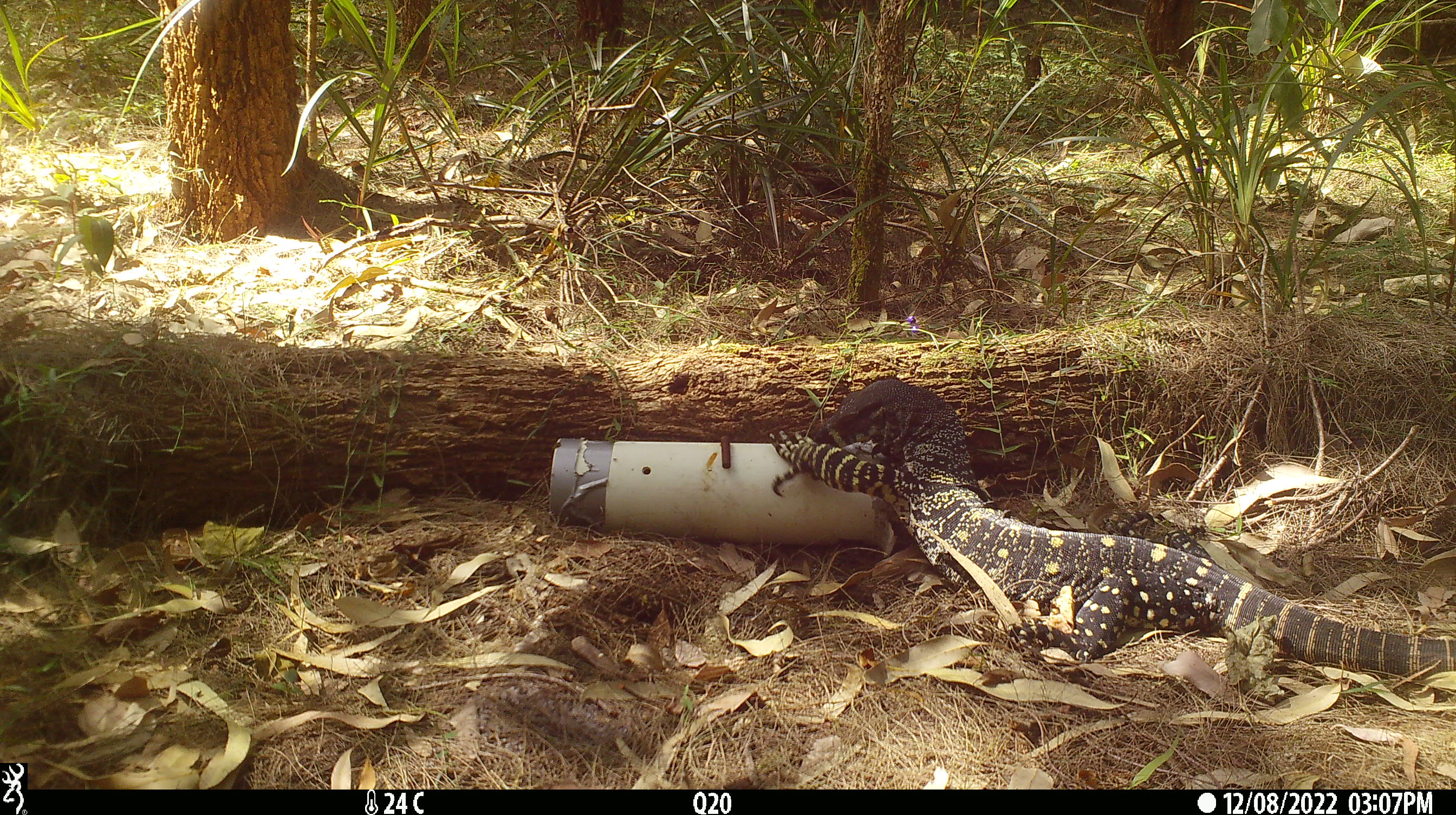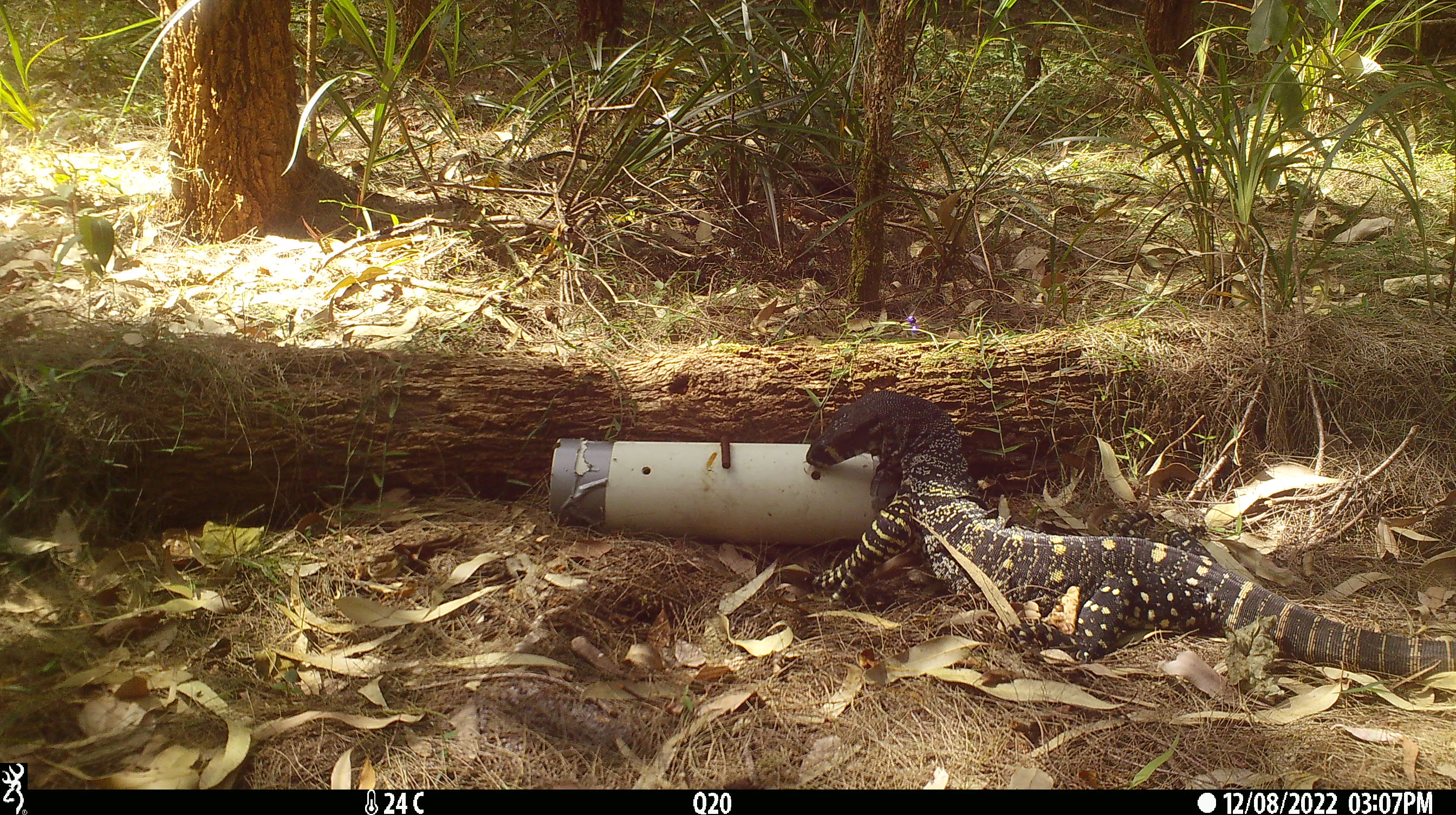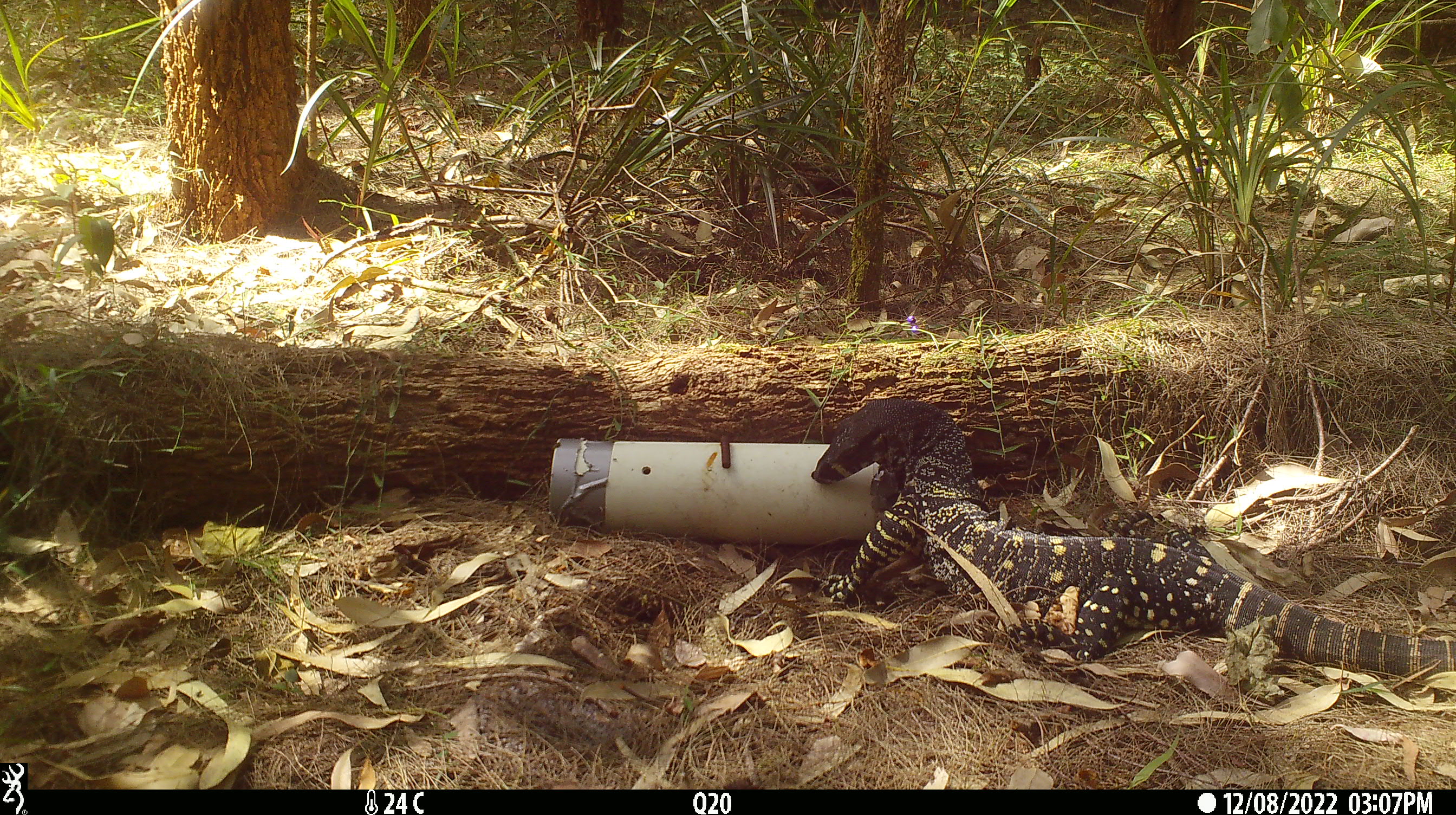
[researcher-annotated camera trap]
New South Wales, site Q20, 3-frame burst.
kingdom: Animalia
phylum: Chordata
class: Reptilia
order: Squamata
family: Varanidae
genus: Varanus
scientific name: Varanus varius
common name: lace monitor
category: goanna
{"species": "goanna (lace monitor) (Varanus varius)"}